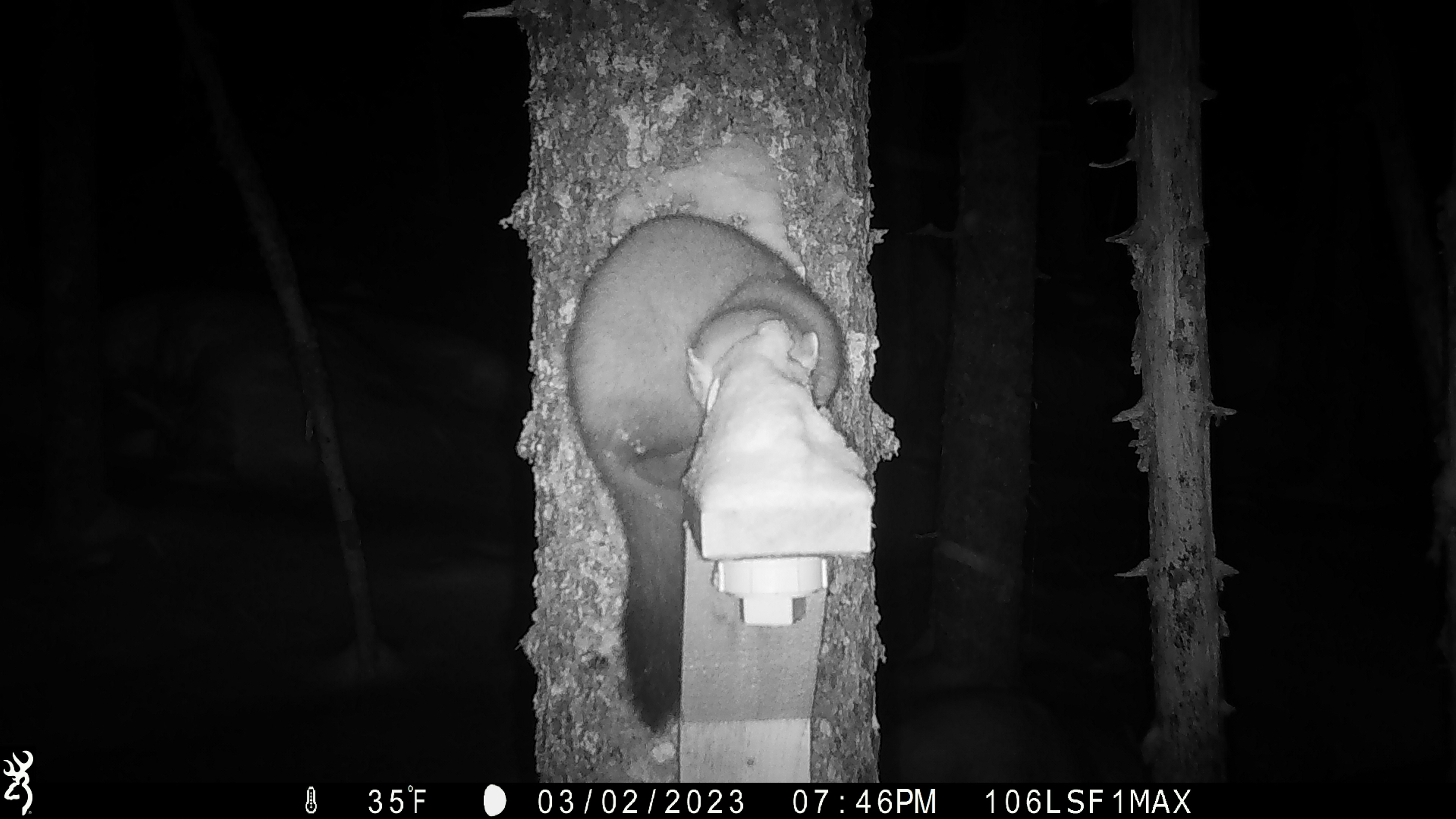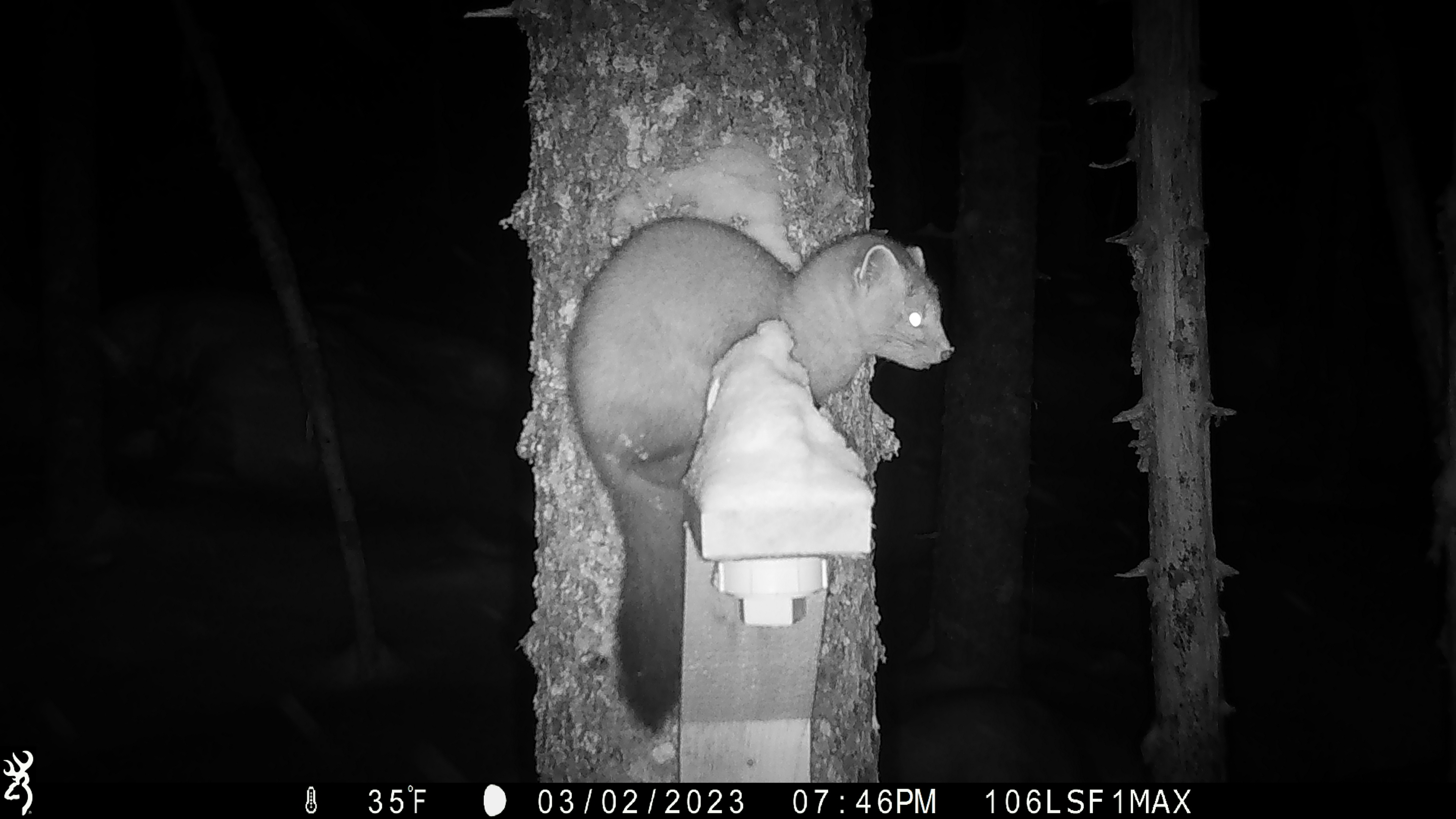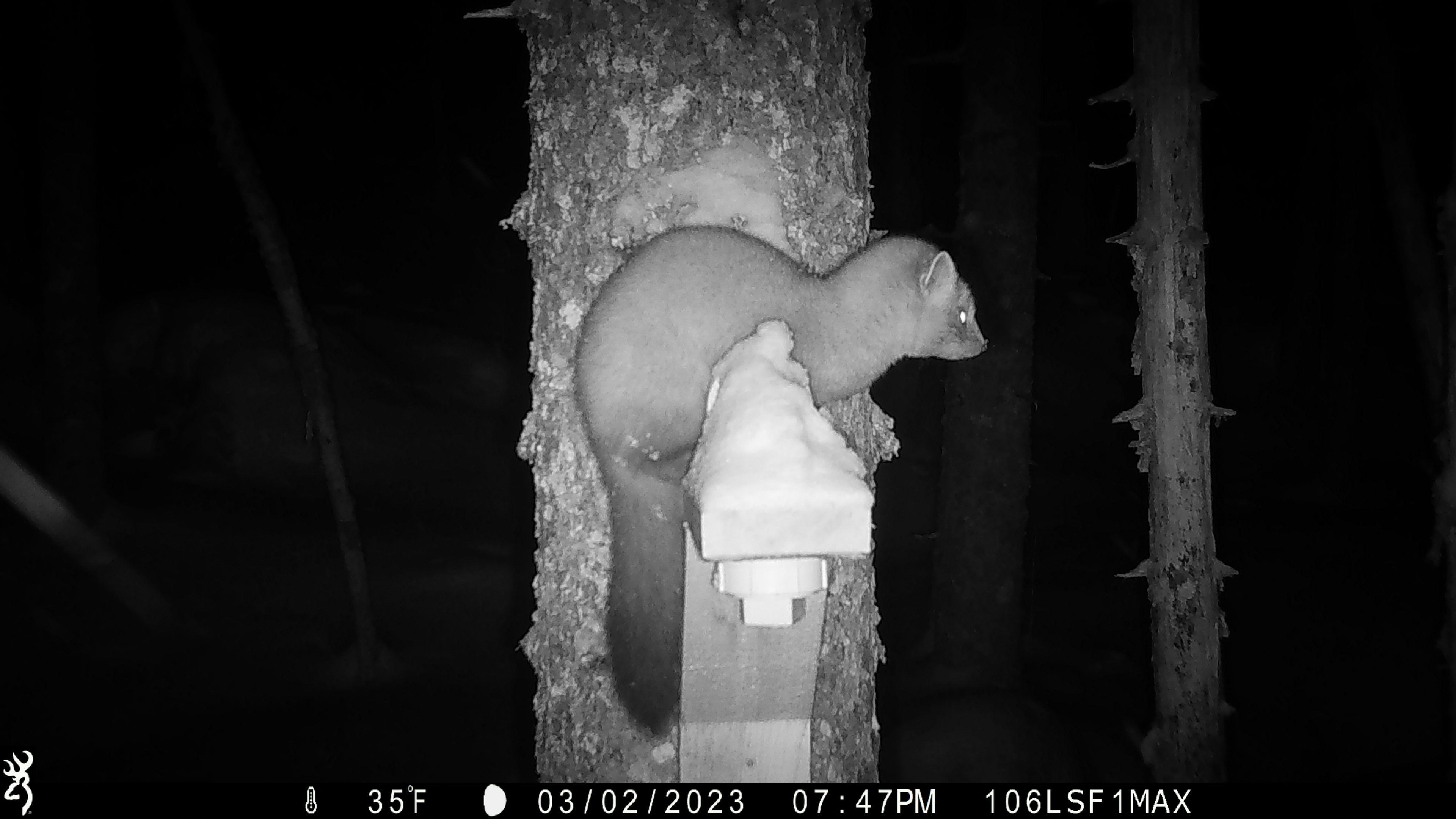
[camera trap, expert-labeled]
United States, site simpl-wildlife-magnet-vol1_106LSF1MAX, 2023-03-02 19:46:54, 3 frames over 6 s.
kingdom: Animalia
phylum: Chordata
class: Mammalia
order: Carnivora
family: Mustelidae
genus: Martes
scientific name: Martes americana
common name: american marten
American marten (Martes americana).